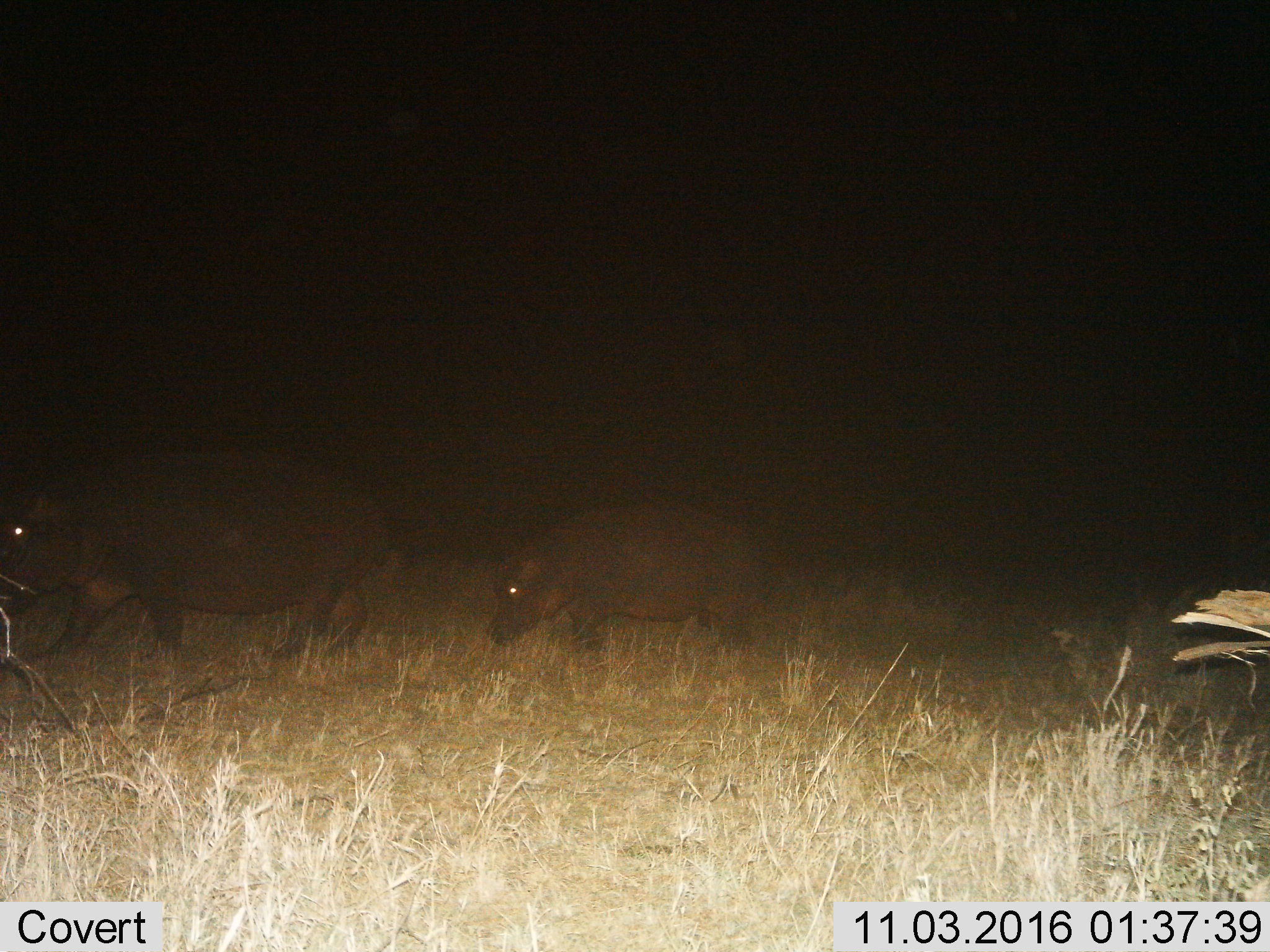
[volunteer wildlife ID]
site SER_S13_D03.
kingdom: Animalia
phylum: Chordata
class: Mammalia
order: Artiodactyla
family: Hippopotamidae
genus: Hippopotamus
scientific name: Hippopotamus amphibius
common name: hippopotamus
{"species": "hippopotamus (Hippopotamus amphibius)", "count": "2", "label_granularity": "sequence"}